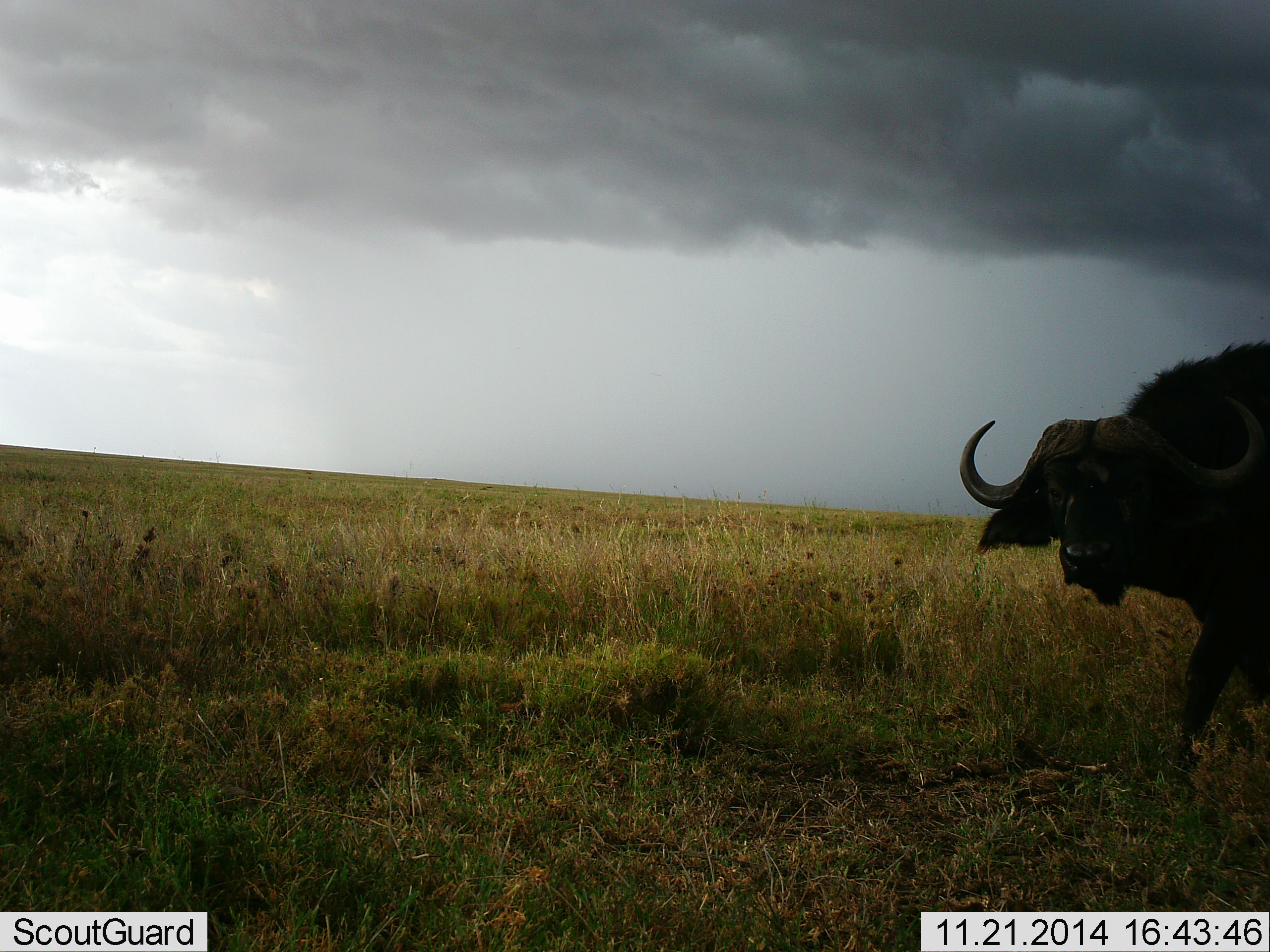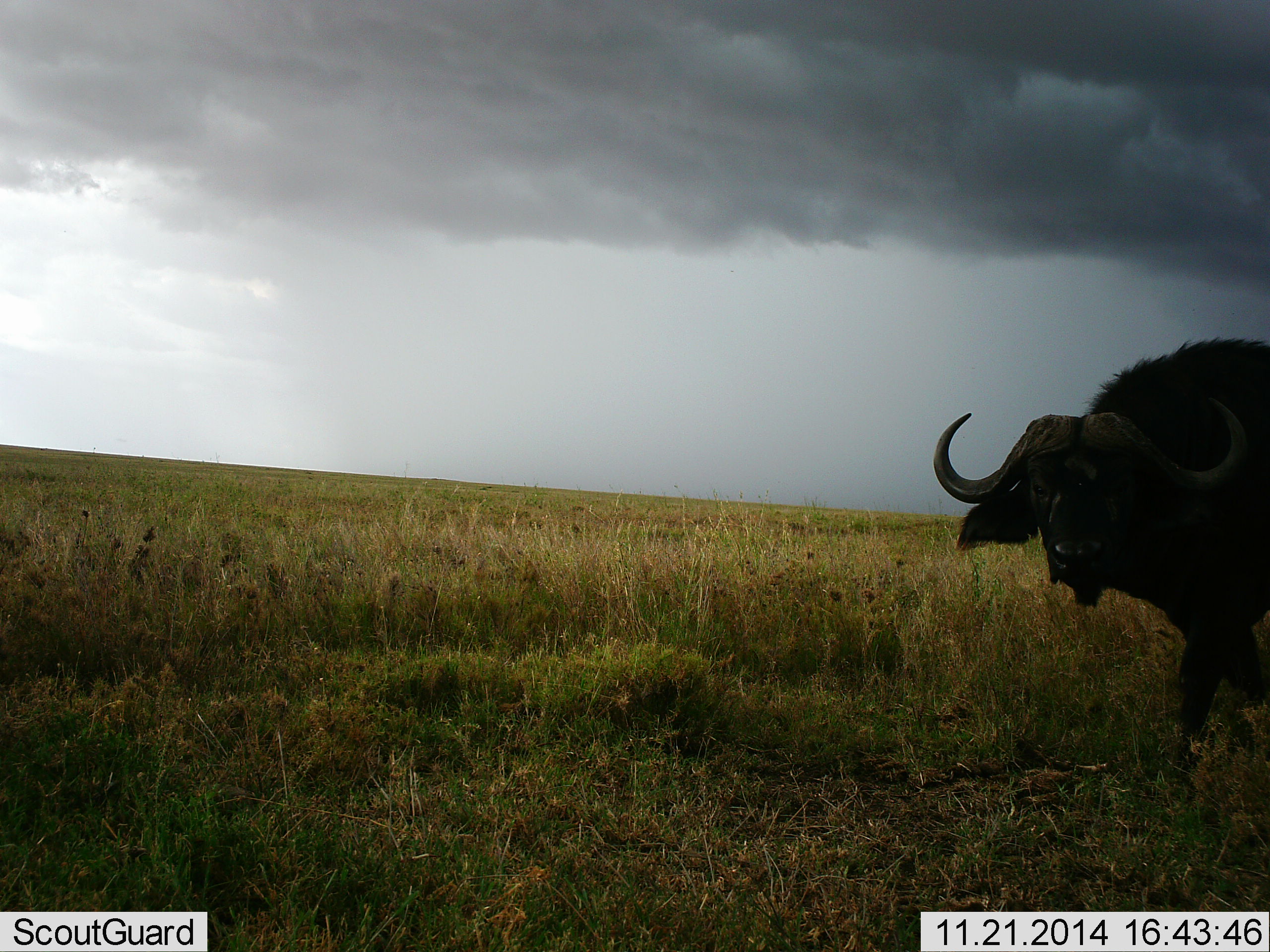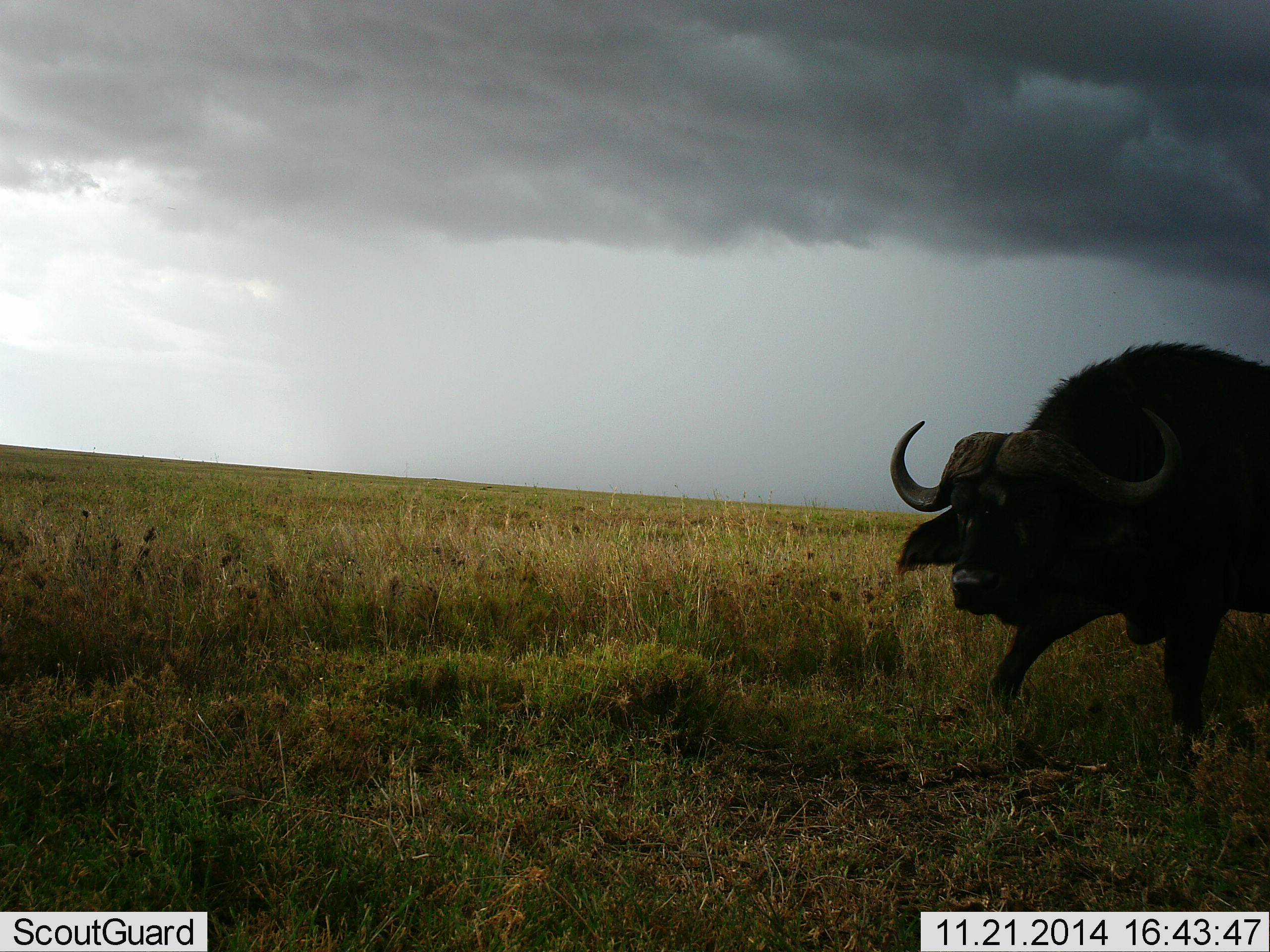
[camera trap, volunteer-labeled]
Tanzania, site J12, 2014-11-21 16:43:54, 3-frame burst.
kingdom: Animalia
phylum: Chordata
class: Mammalia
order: Artiodactyla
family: Bovidae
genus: Syncerus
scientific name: Syncerus caffer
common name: cape buffalo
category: buffalo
Buffalo (cape buffalo) (Syncerus caffer), count 1. Behavior (volunteer vote fractions): standing 50%, resting 0%, moving 50%, interacting 0%. Young present (vote fraction): 0%. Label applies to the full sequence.